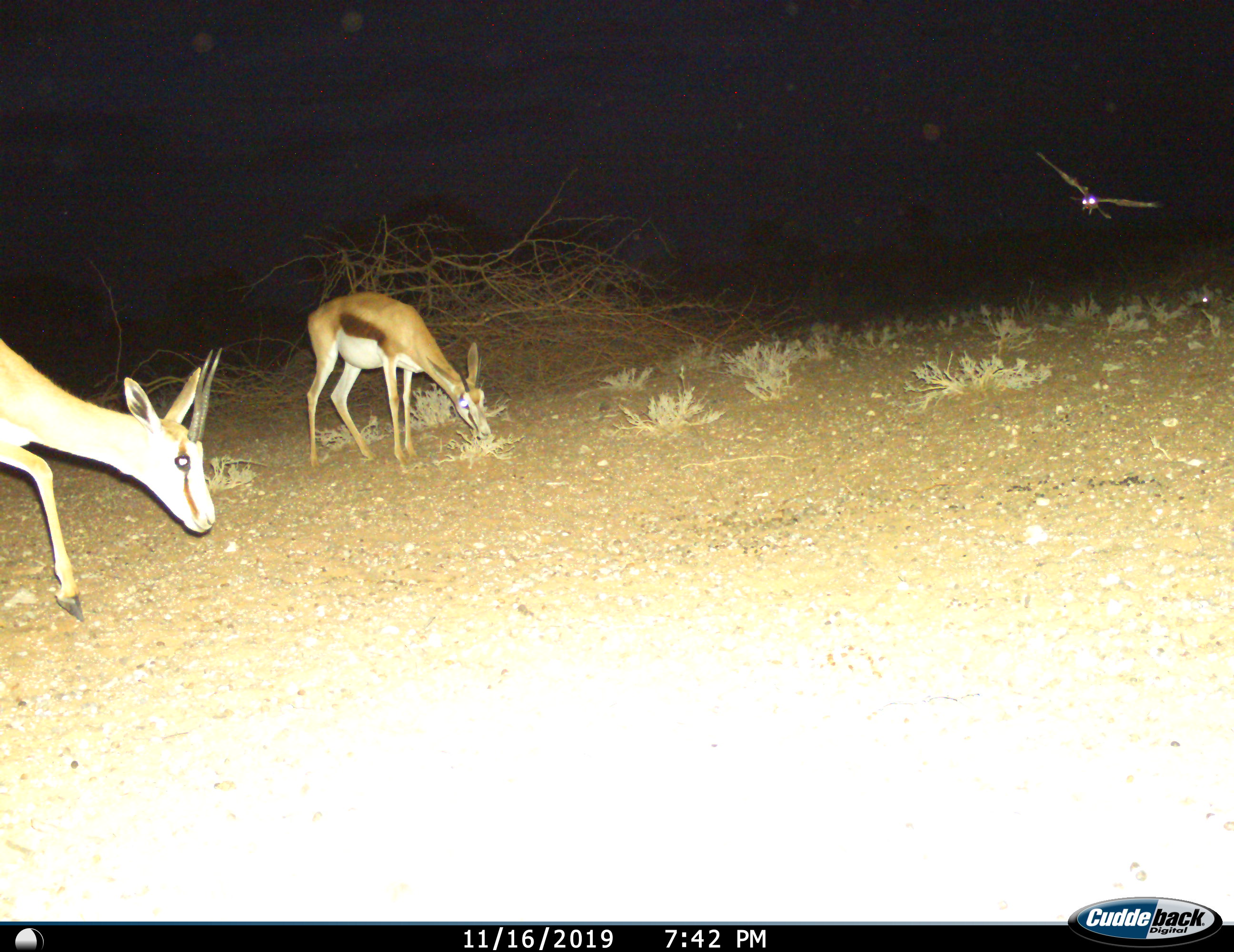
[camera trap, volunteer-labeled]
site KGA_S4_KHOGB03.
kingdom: Animalia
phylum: Chordata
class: Aves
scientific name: Aves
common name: bird of prey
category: birdofprey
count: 1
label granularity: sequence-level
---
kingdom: Animalia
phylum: Chordata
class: Mammalia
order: Artiodactyla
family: Bovidae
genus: Antidorcas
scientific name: Antidorcas marsupialis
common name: springbok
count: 2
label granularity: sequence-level